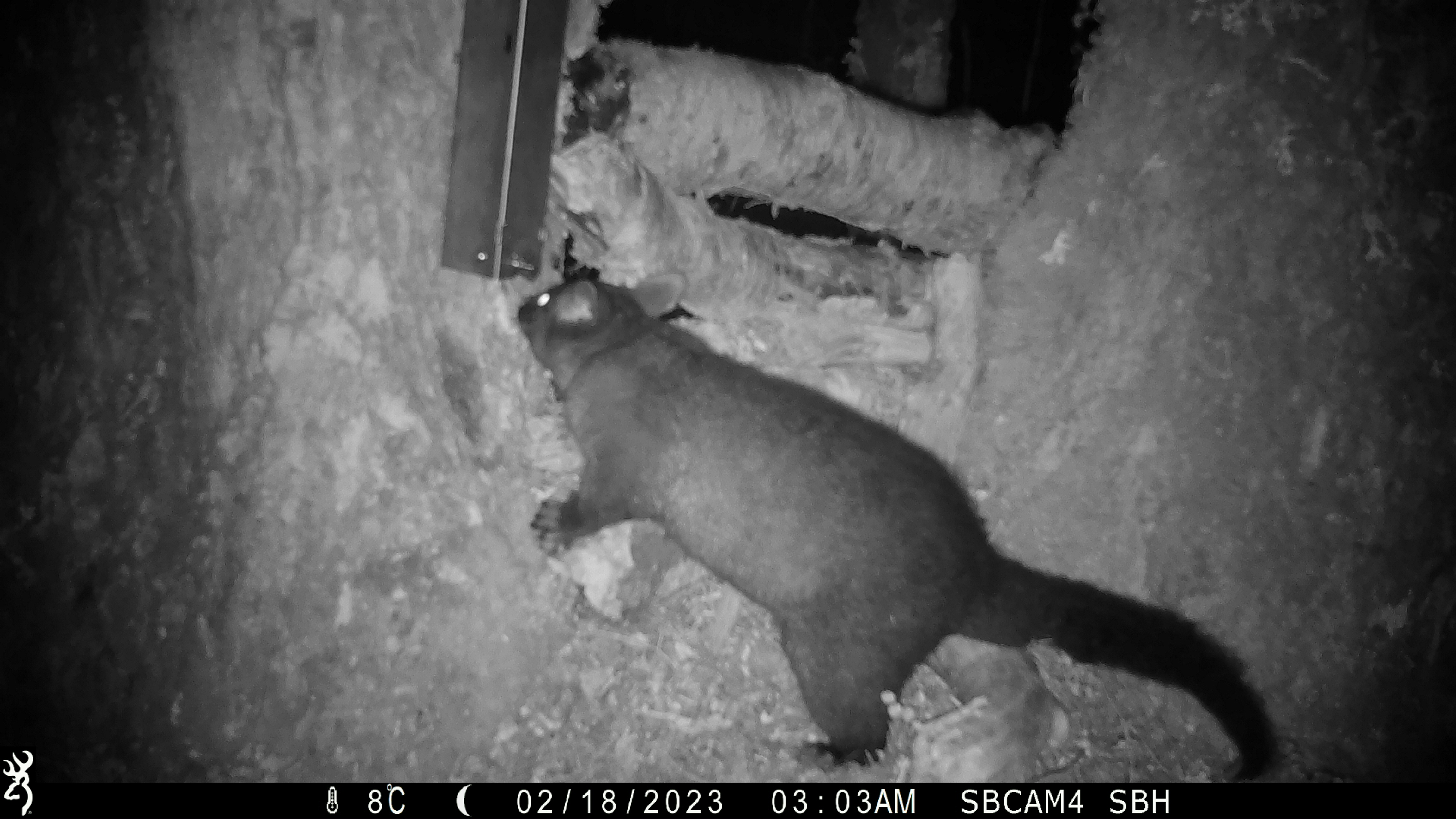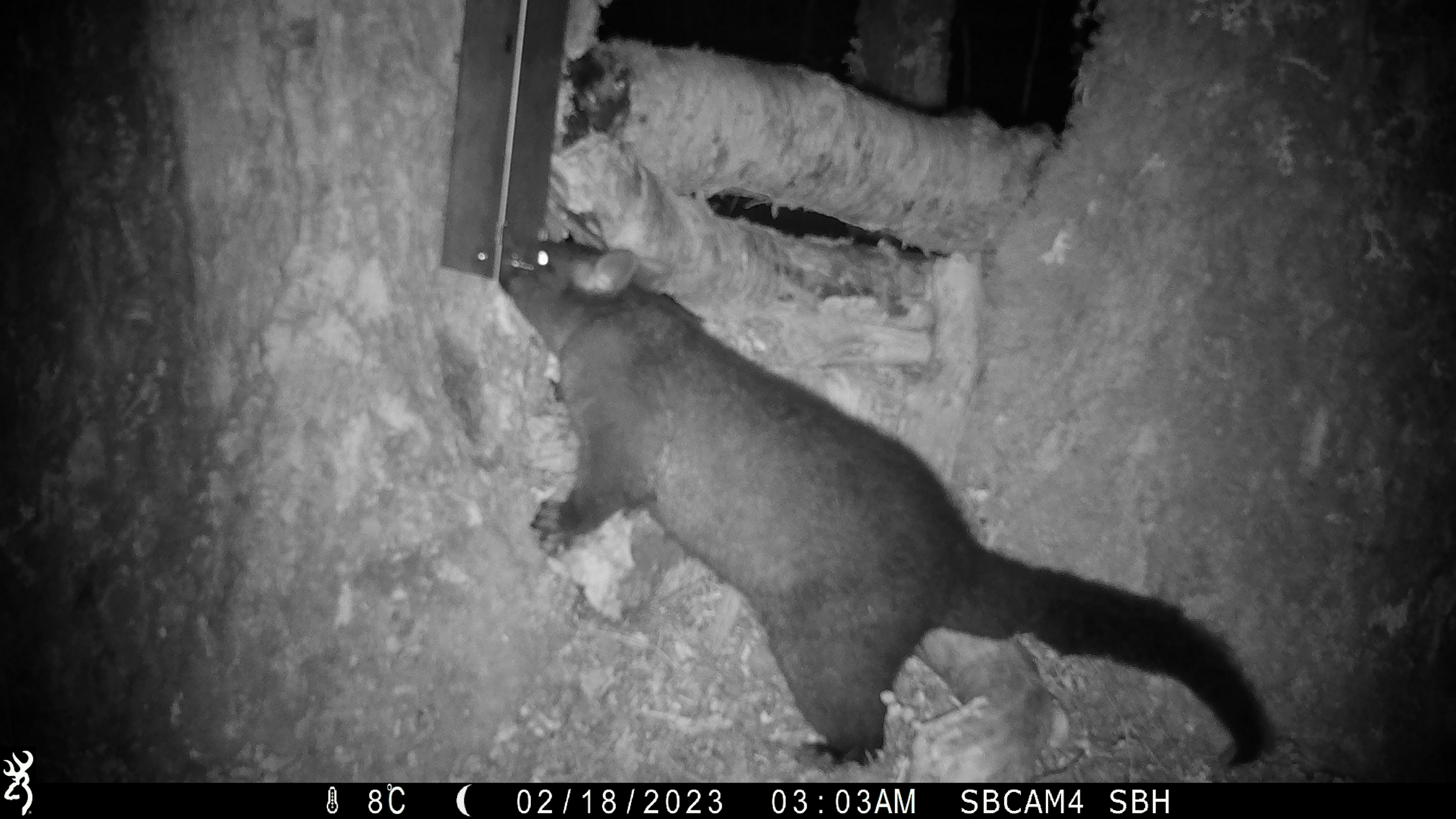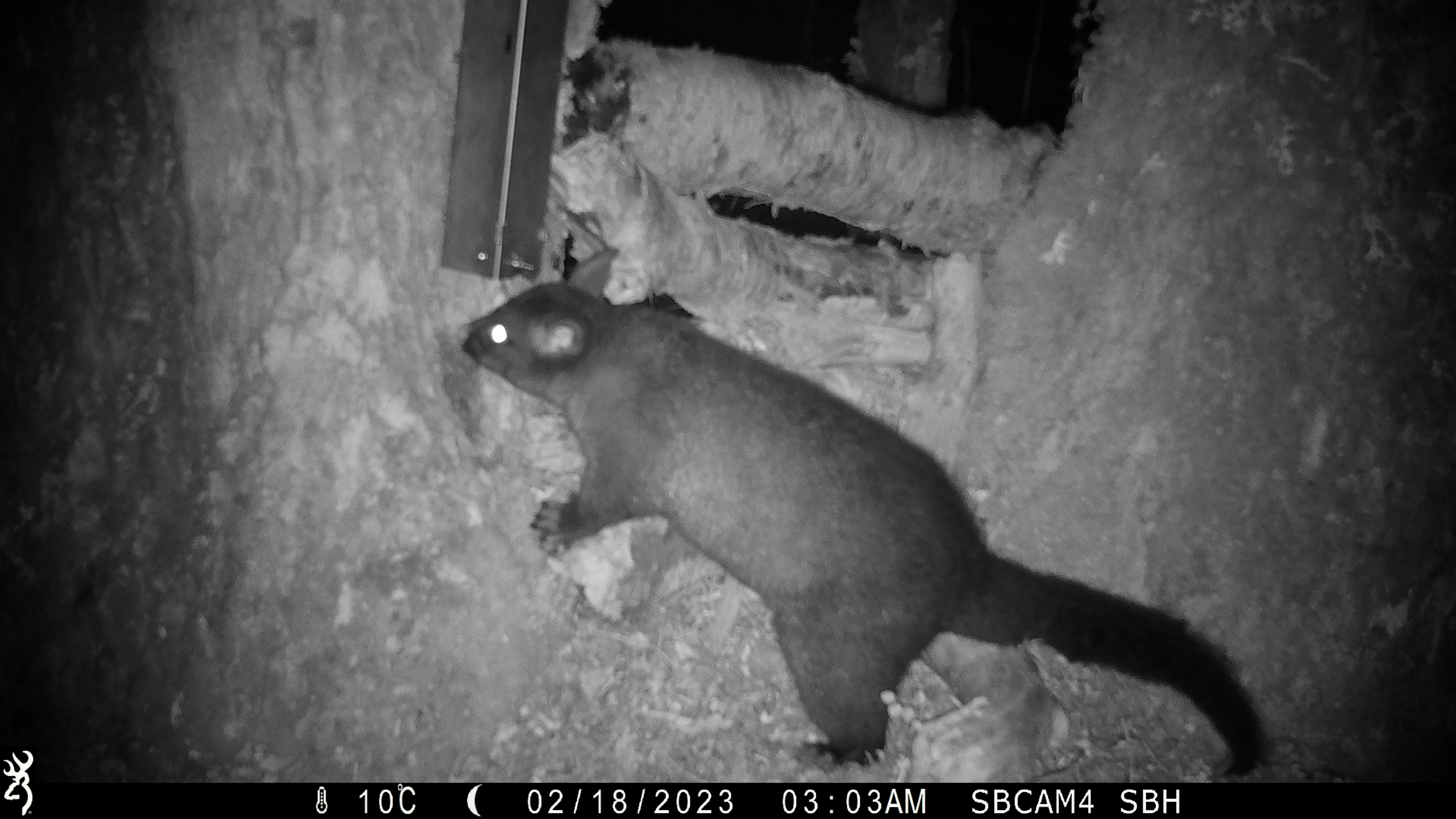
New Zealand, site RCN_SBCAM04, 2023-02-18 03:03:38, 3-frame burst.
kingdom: Animalia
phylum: Chordata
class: Mammalia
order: Diprotodontia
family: Phalangeridae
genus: Trichosurus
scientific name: Trichosurus vulpecula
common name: common brushtail possum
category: possum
Possum (common brushtail possum) (Trichosurus vulpecula).